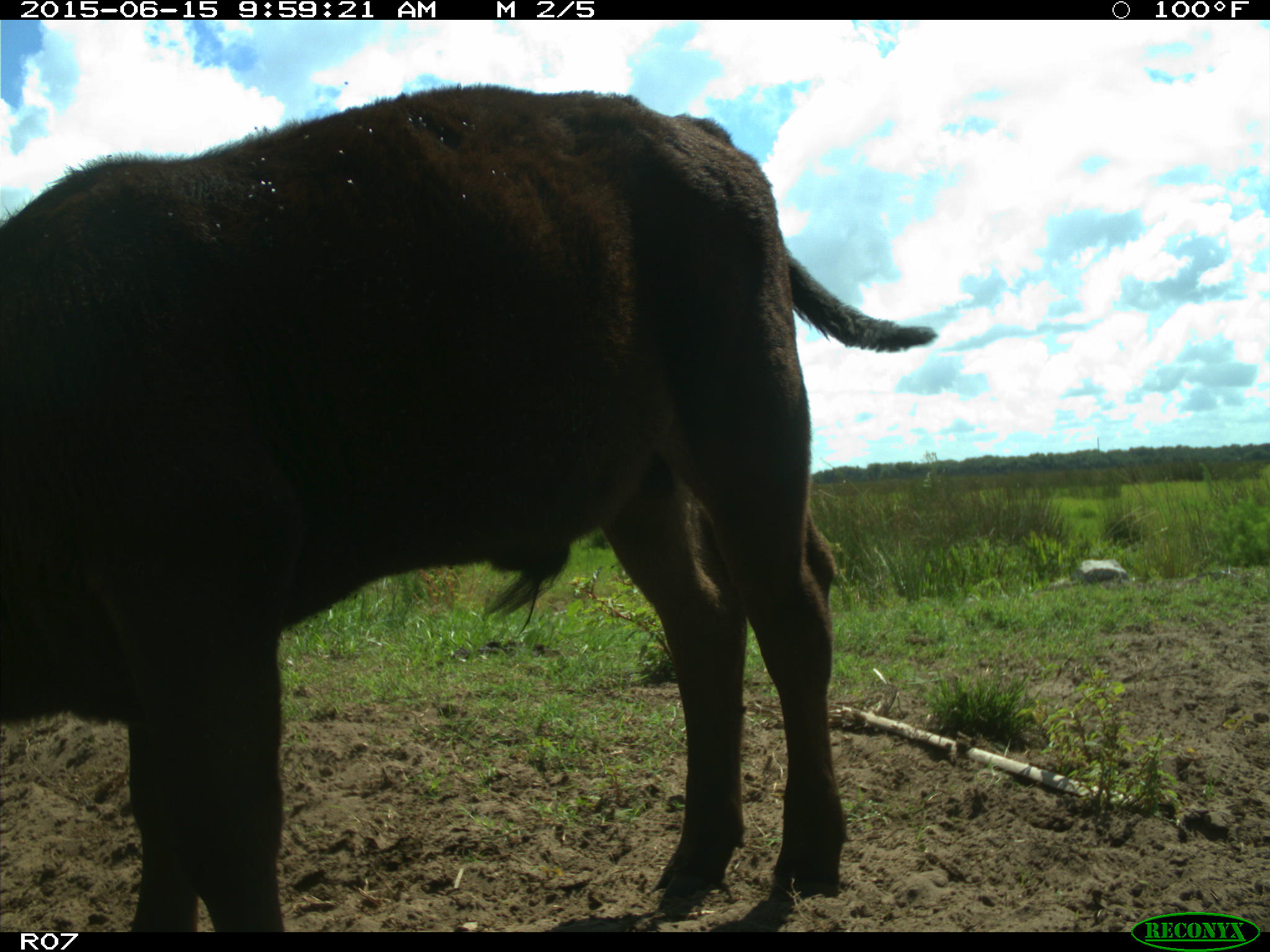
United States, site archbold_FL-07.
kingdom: Animalia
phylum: Chordata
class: Mammalia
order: Artiodactyla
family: Bovidae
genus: Bos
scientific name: Bos taurus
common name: domestic cow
Bos taurus (domestic cow).